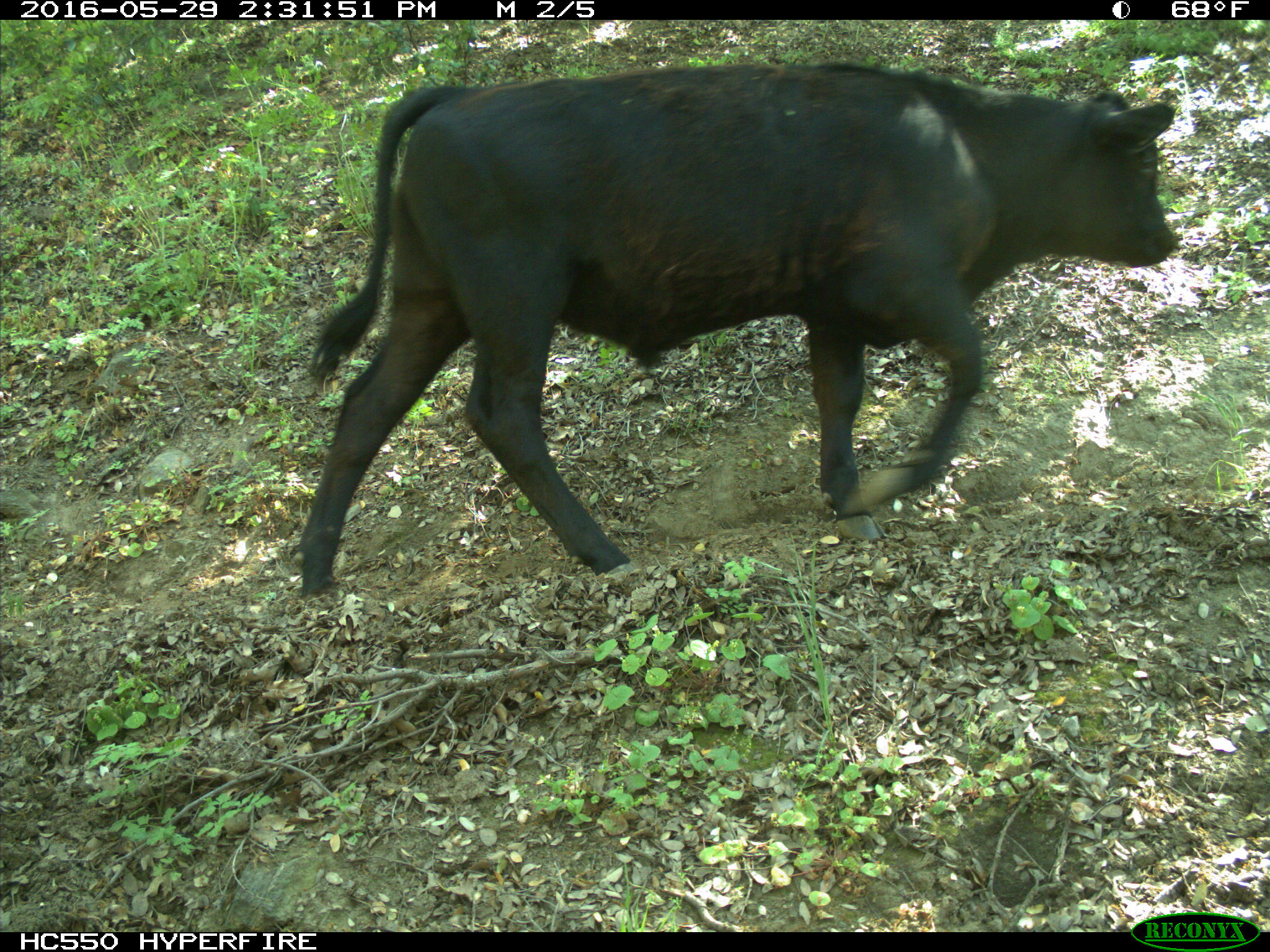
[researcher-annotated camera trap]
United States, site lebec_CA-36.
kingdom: Animalia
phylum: Chordata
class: Mammalia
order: Artiodactyla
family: Bovidae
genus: Bos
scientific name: Bos taurus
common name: domestic cow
Bos taurus (domestic cow).